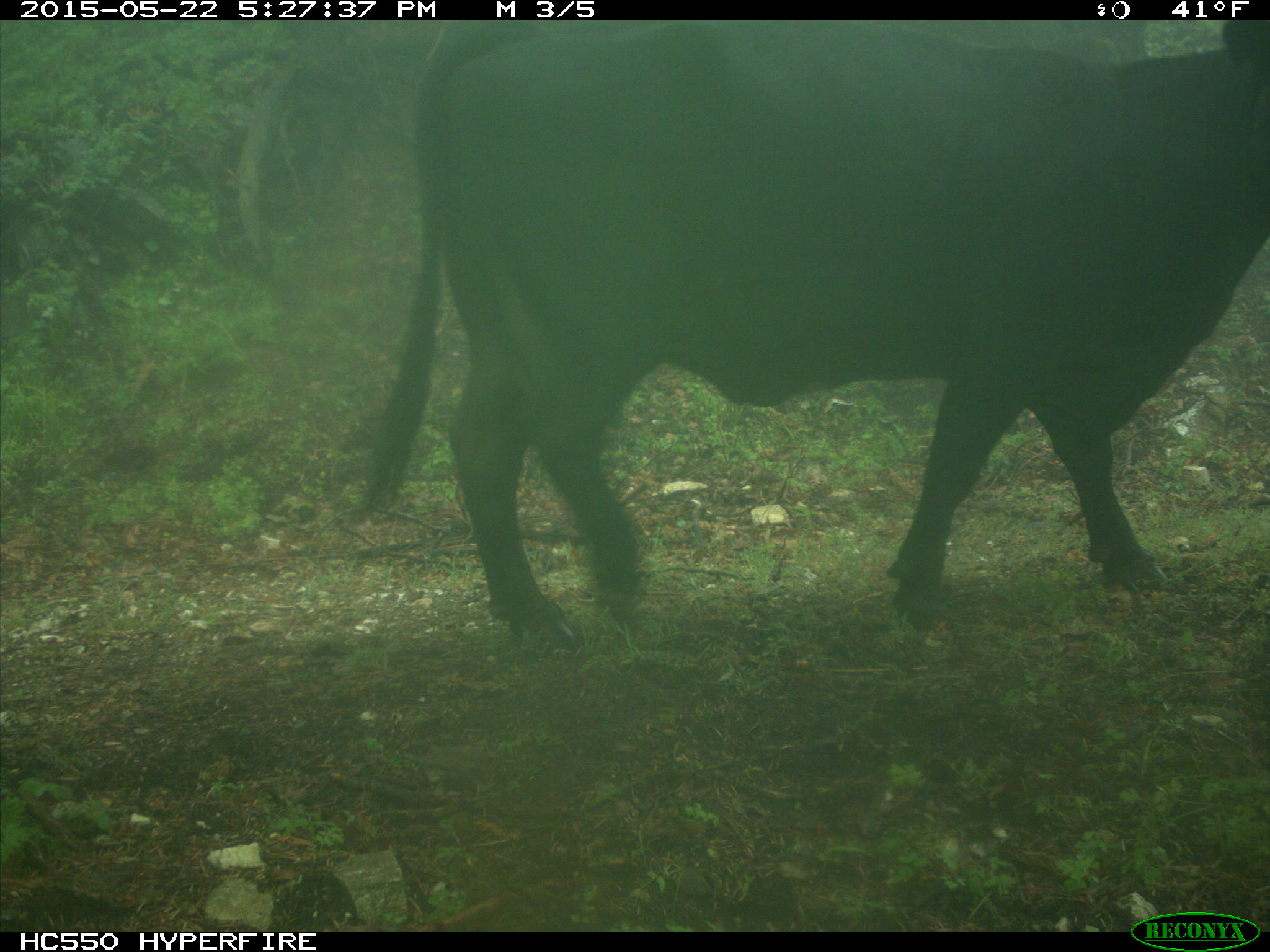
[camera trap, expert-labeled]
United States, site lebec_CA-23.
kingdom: Animalia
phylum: Chordata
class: Mammalia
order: Artiodactyla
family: Bovidae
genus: Bos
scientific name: Bos taurus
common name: domestic cow